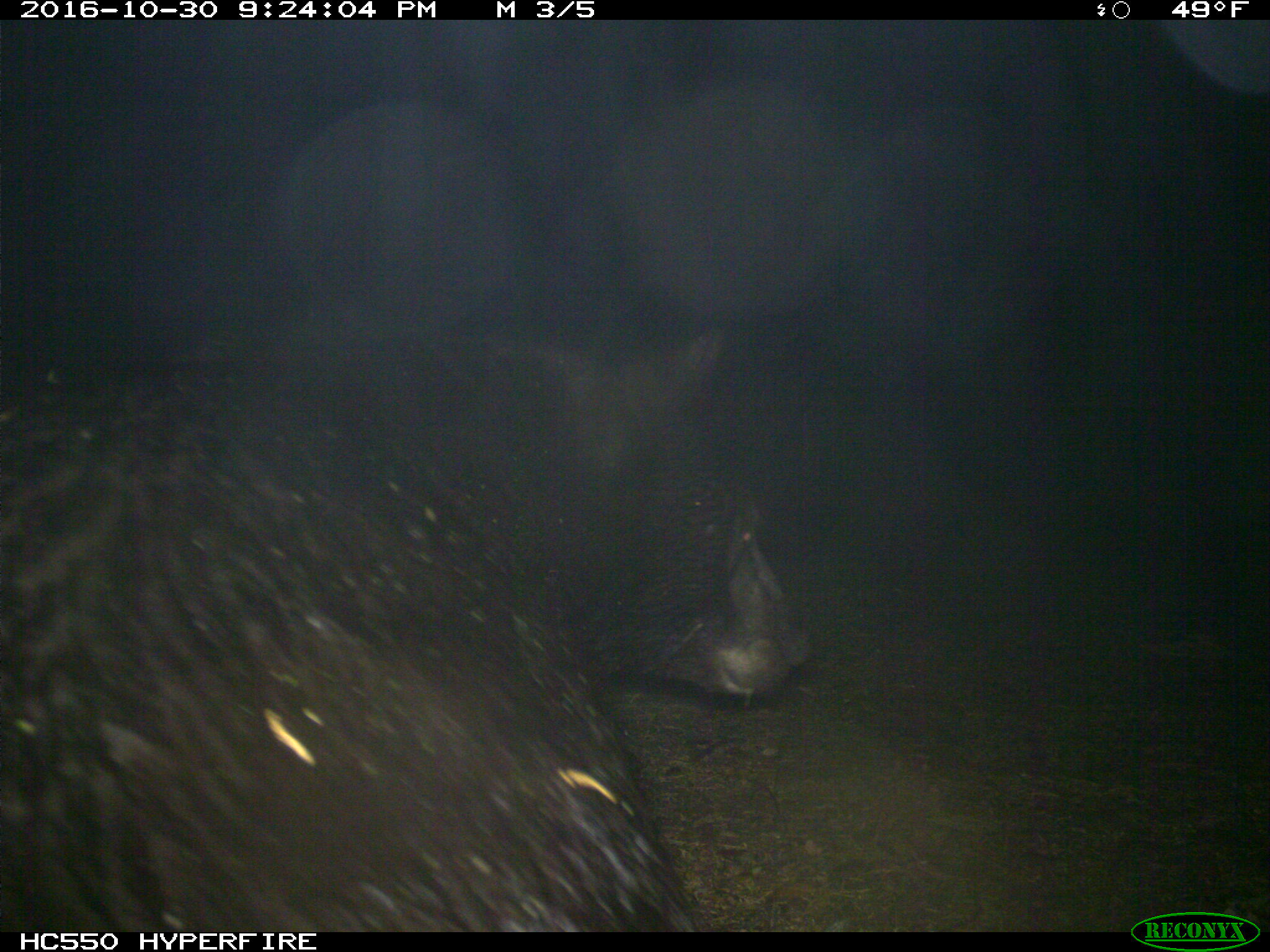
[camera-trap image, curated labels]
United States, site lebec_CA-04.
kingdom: Animalia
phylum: Chordata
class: Mammalia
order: Carnivora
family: Ursidae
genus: Ursus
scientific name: Ursus americanus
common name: american black bear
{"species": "Ursus americanus (american black bear)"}